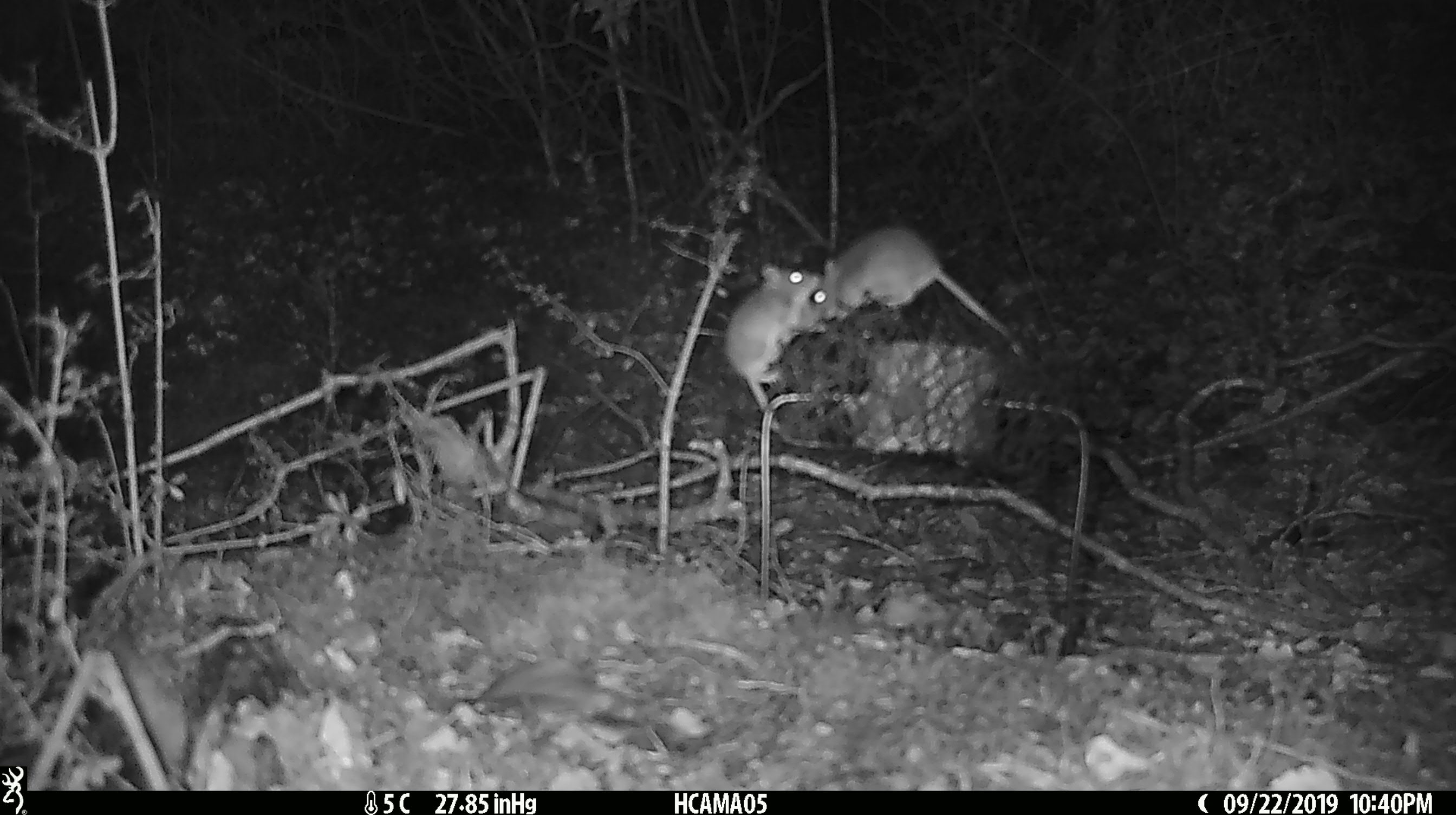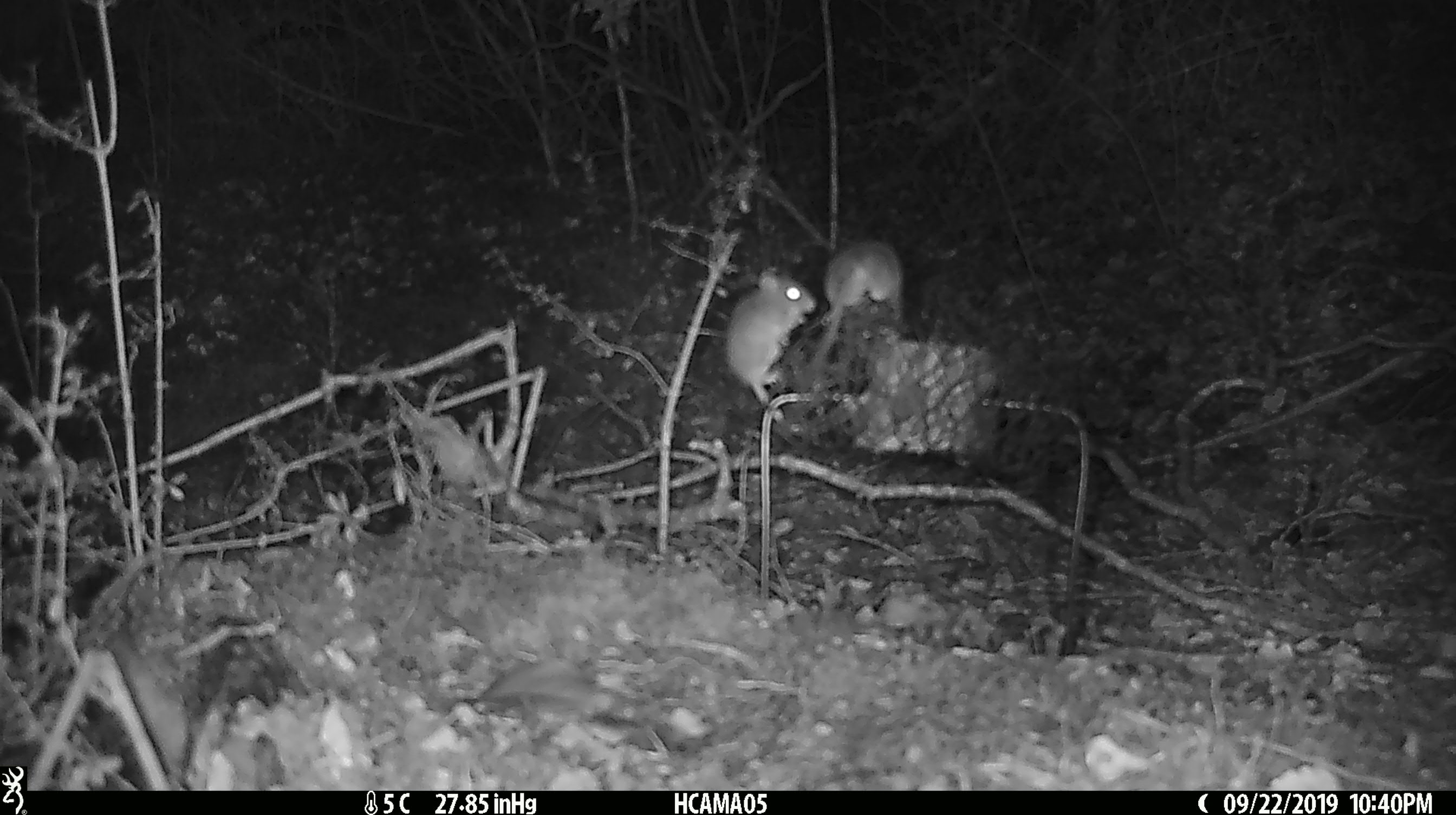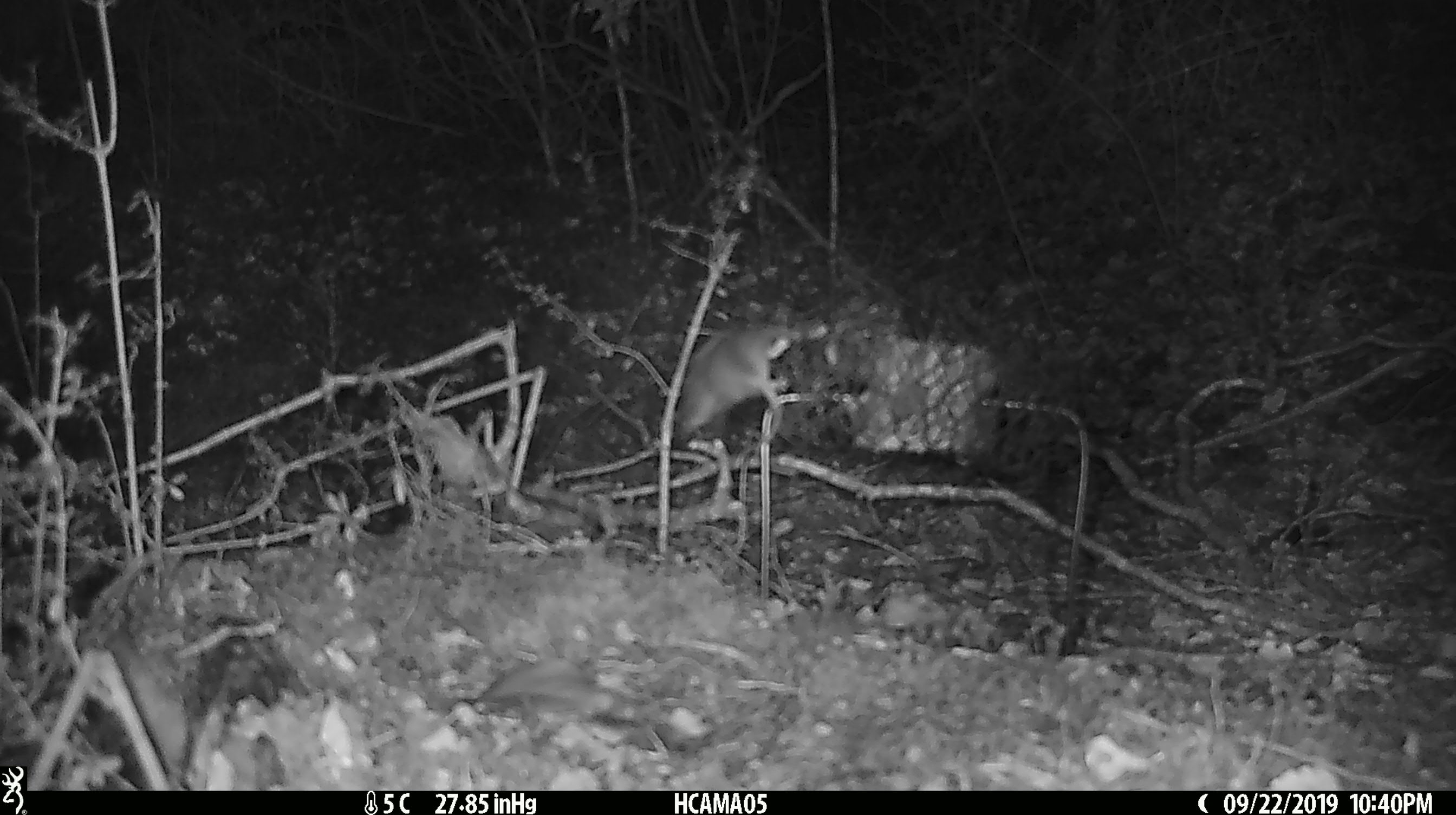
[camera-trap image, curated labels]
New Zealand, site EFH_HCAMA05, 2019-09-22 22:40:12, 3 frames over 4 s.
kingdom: Animalia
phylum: Chordata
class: Mammalia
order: Rodentia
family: Muridae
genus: Mus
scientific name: Mus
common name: mouse